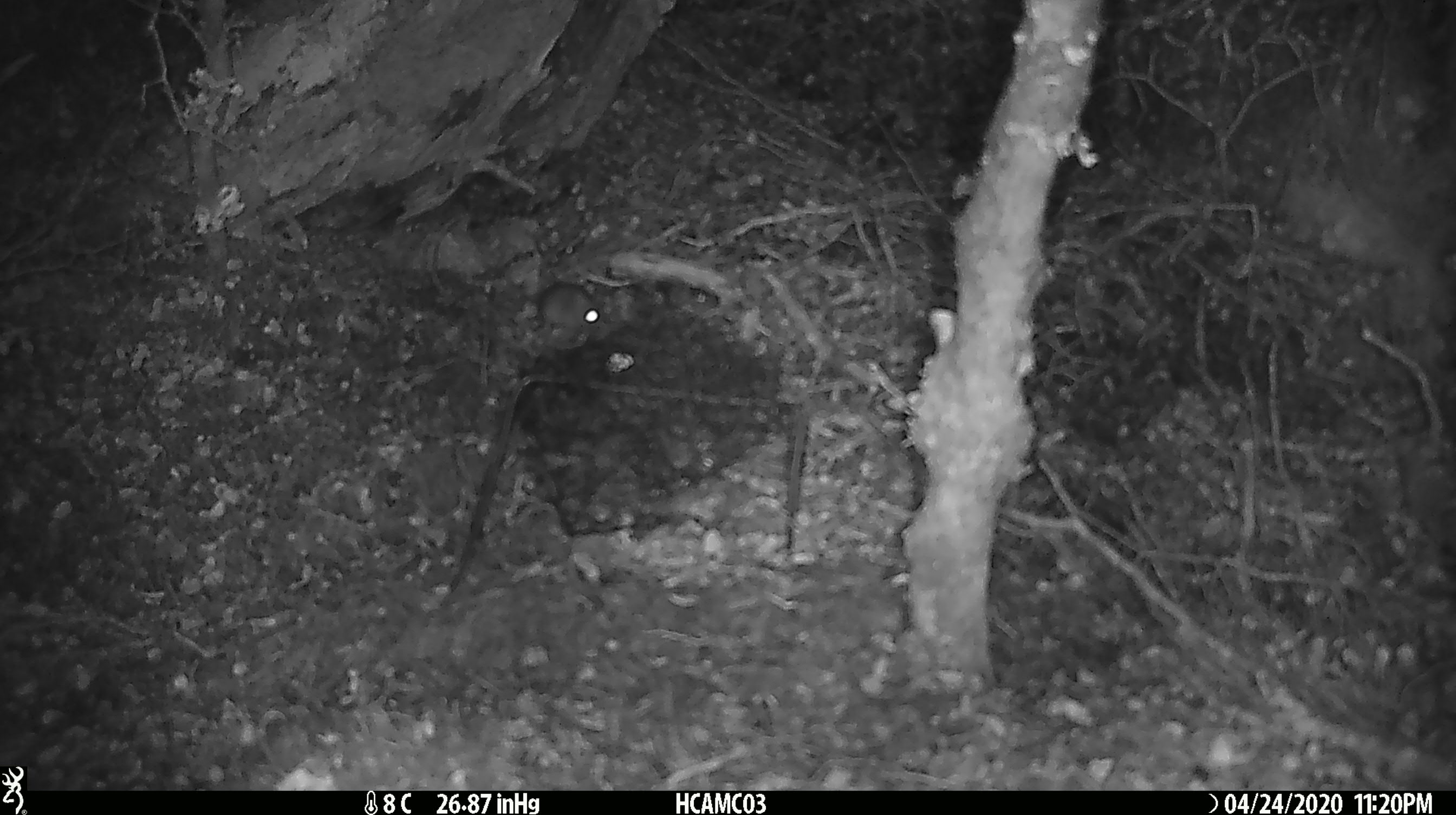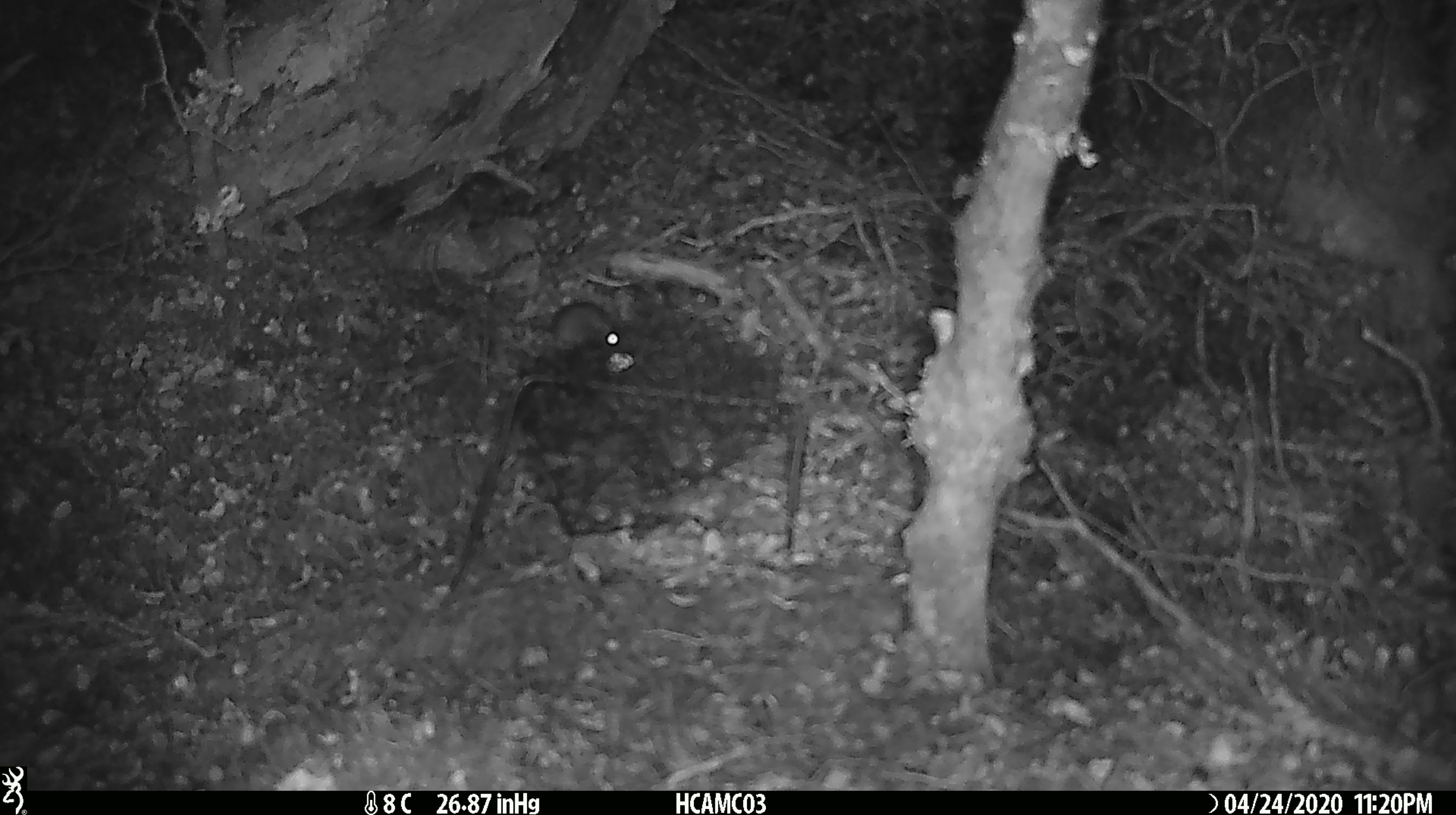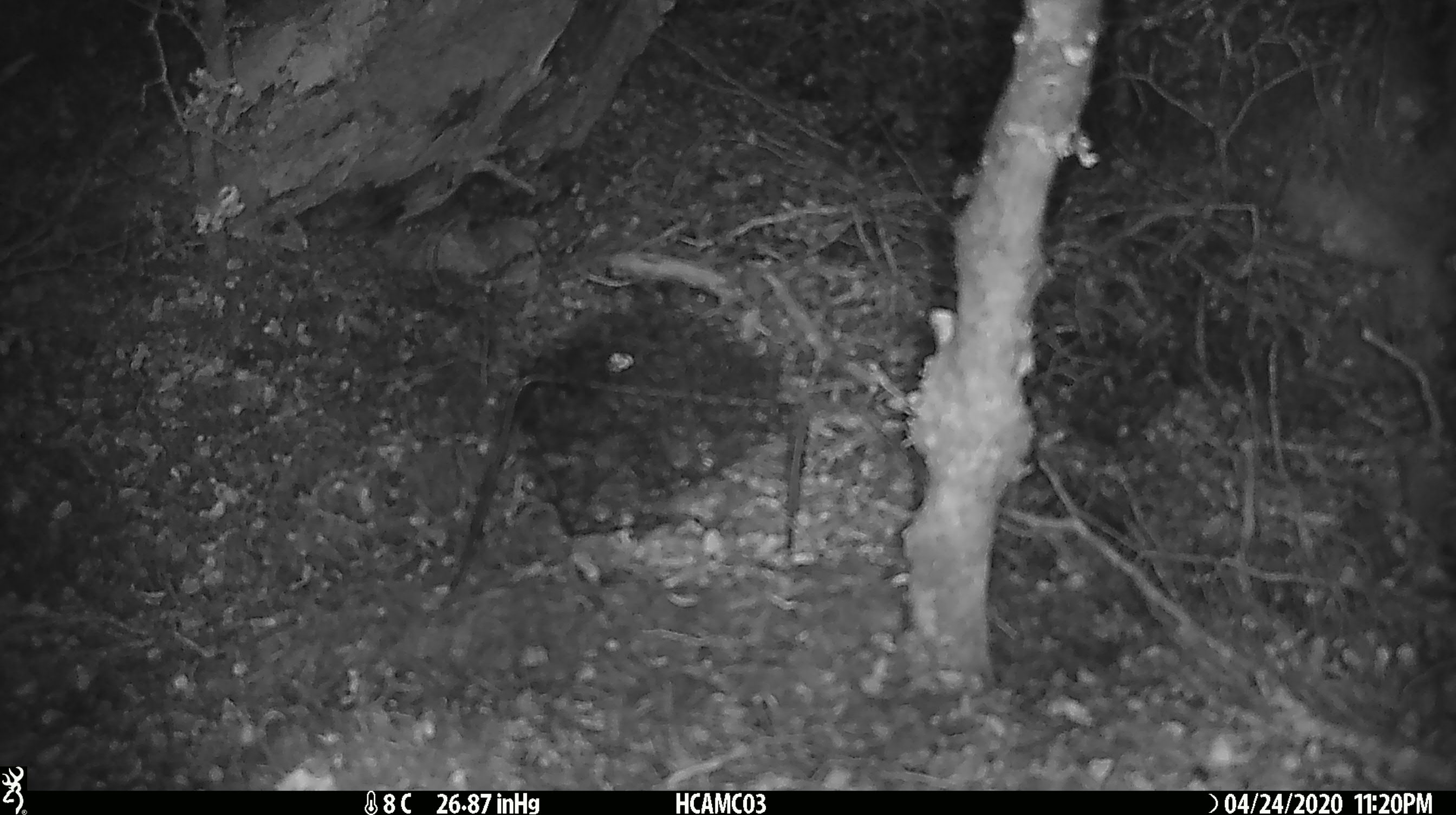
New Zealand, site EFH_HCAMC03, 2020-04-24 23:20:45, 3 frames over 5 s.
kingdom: Animalia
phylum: Chordata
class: Mammalia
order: Rodentia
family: Muridae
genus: Mus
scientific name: Mus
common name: mouse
Mouse (Mus).